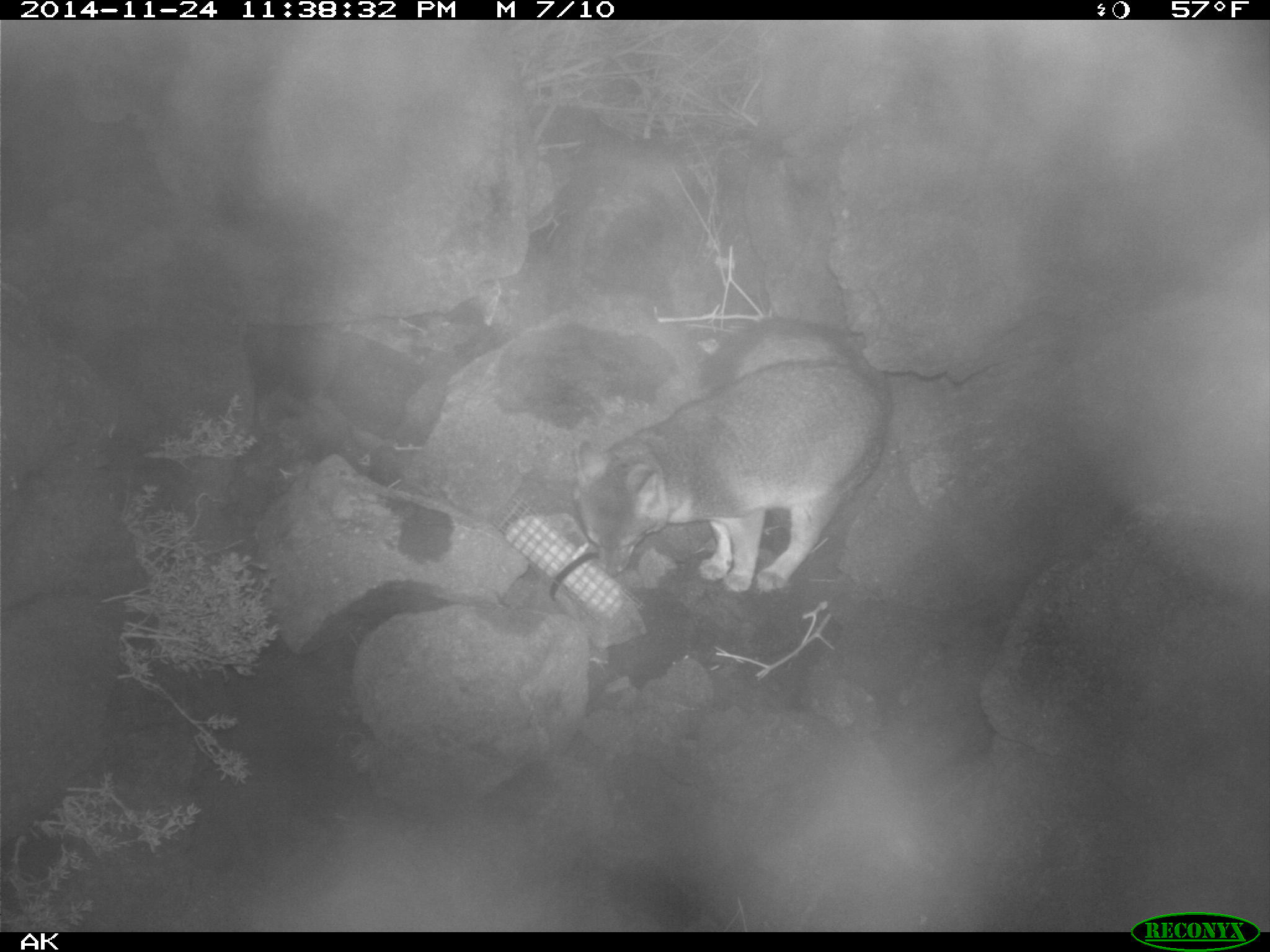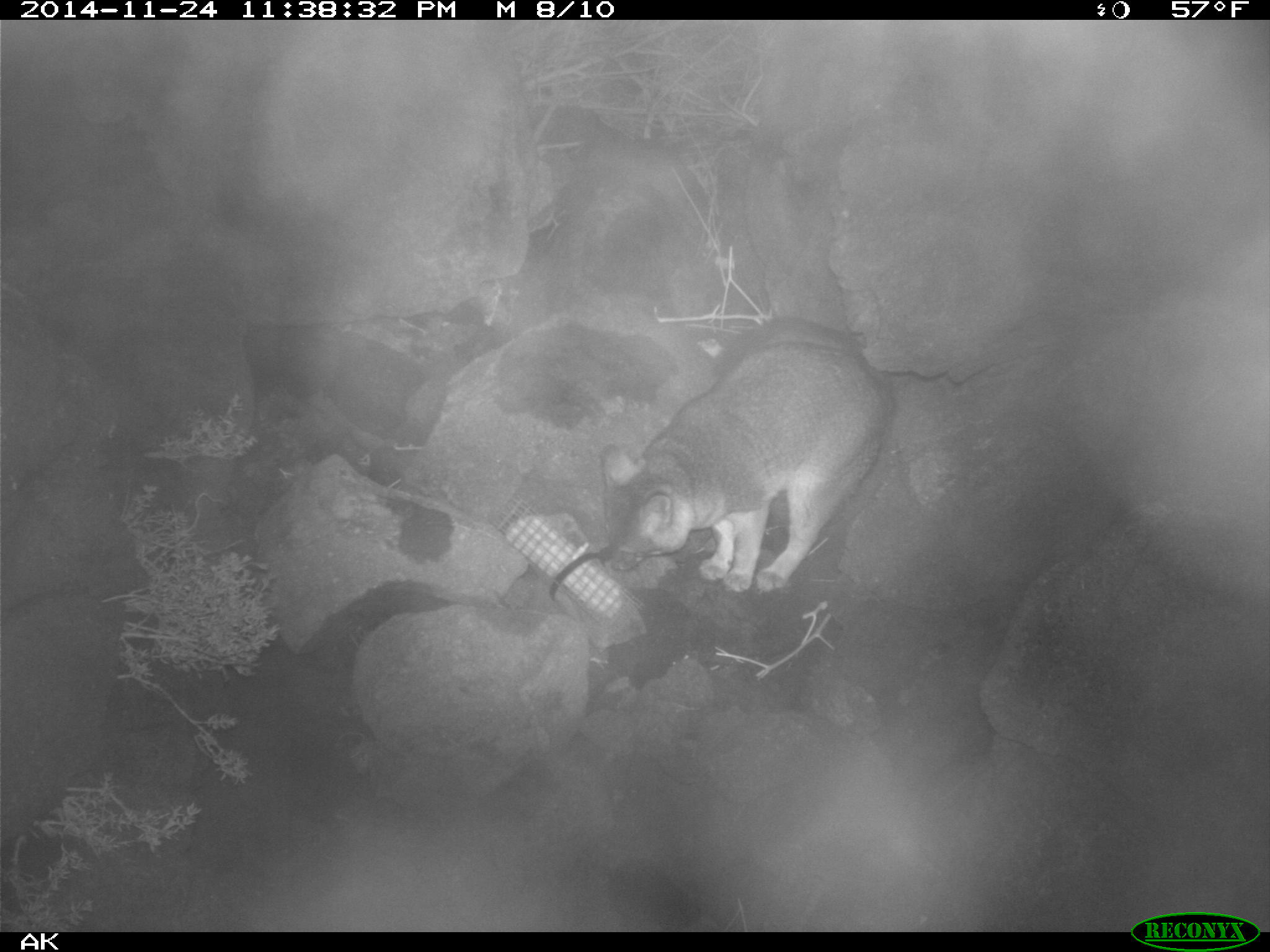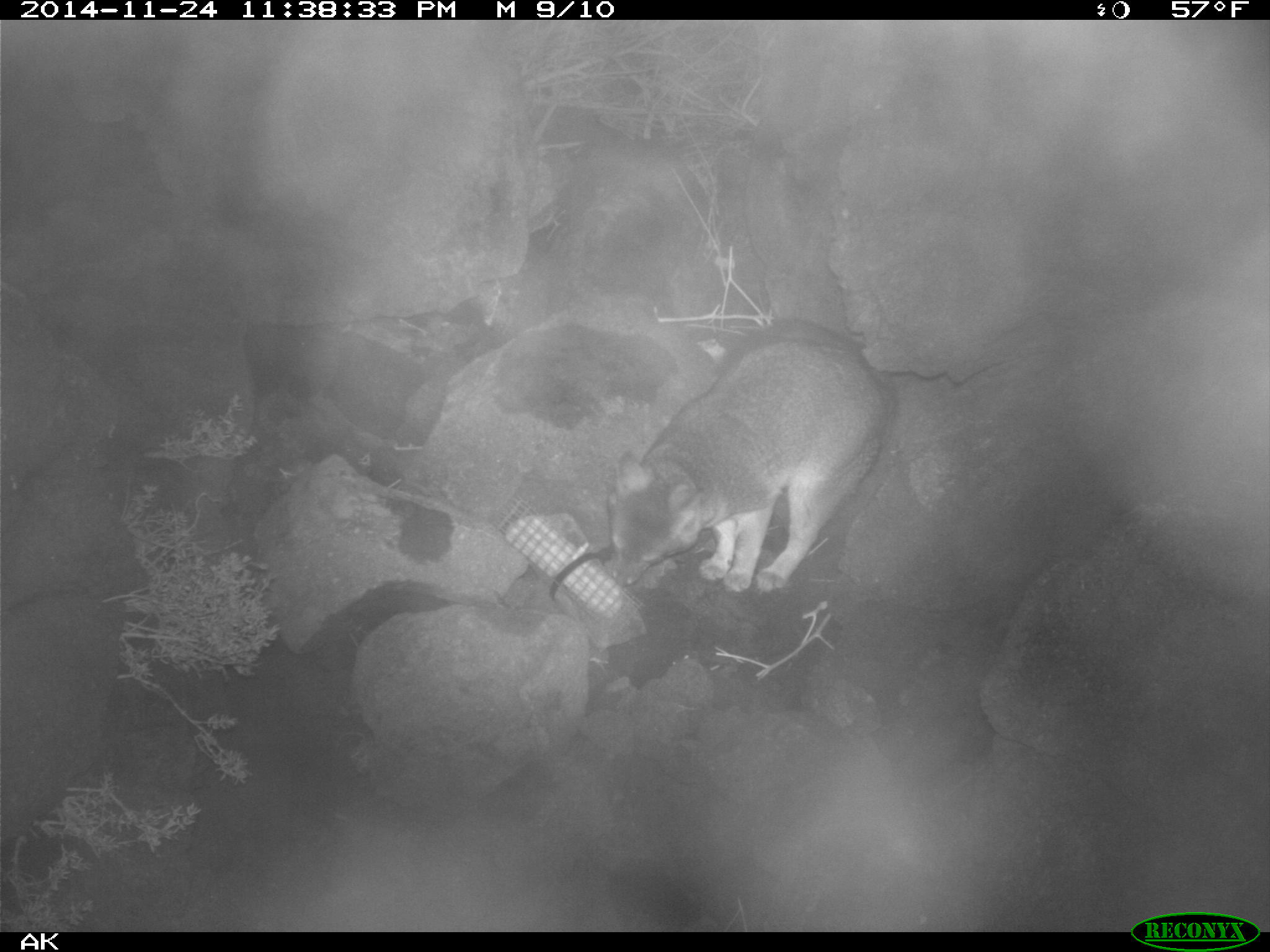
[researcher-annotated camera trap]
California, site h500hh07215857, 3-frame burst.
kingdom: Animalia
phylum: Chordata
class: Mammalia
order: Carnivora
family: Canidae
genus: Urocyon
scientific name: Urocyon littoralis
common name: island fox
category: fox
Fox (island fox) (Urocyon littoralis).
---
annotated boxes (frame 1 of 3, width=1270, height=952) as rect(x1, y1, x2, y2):
fox: rect(574, 317, 886, 591)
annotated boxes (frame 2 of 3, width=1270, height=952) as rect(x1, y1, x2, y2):
fox: rect(600, 317, 886, 593)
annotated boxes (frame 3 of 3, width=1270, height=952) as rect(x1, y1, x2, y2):
fox: rect(605, 317, 890, 594)